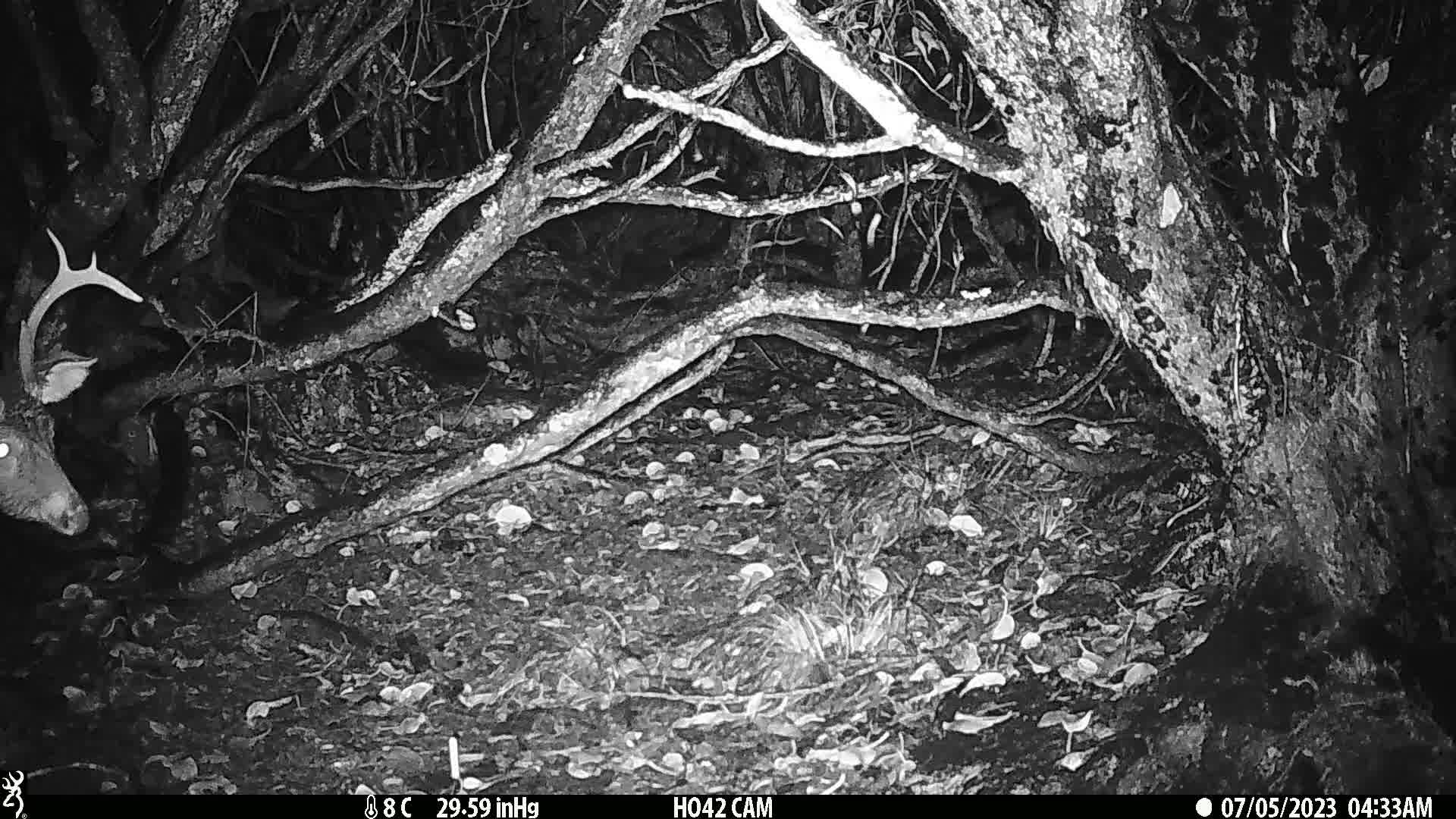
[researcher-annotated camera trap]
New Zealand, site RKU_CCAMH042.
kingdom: Animalia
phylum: Chordata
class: Mammalia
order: Artiodactyla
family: Cervidae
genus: Odocoileus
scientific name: Odocoileus virginianus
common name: white-tailed deer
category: white tailed deer